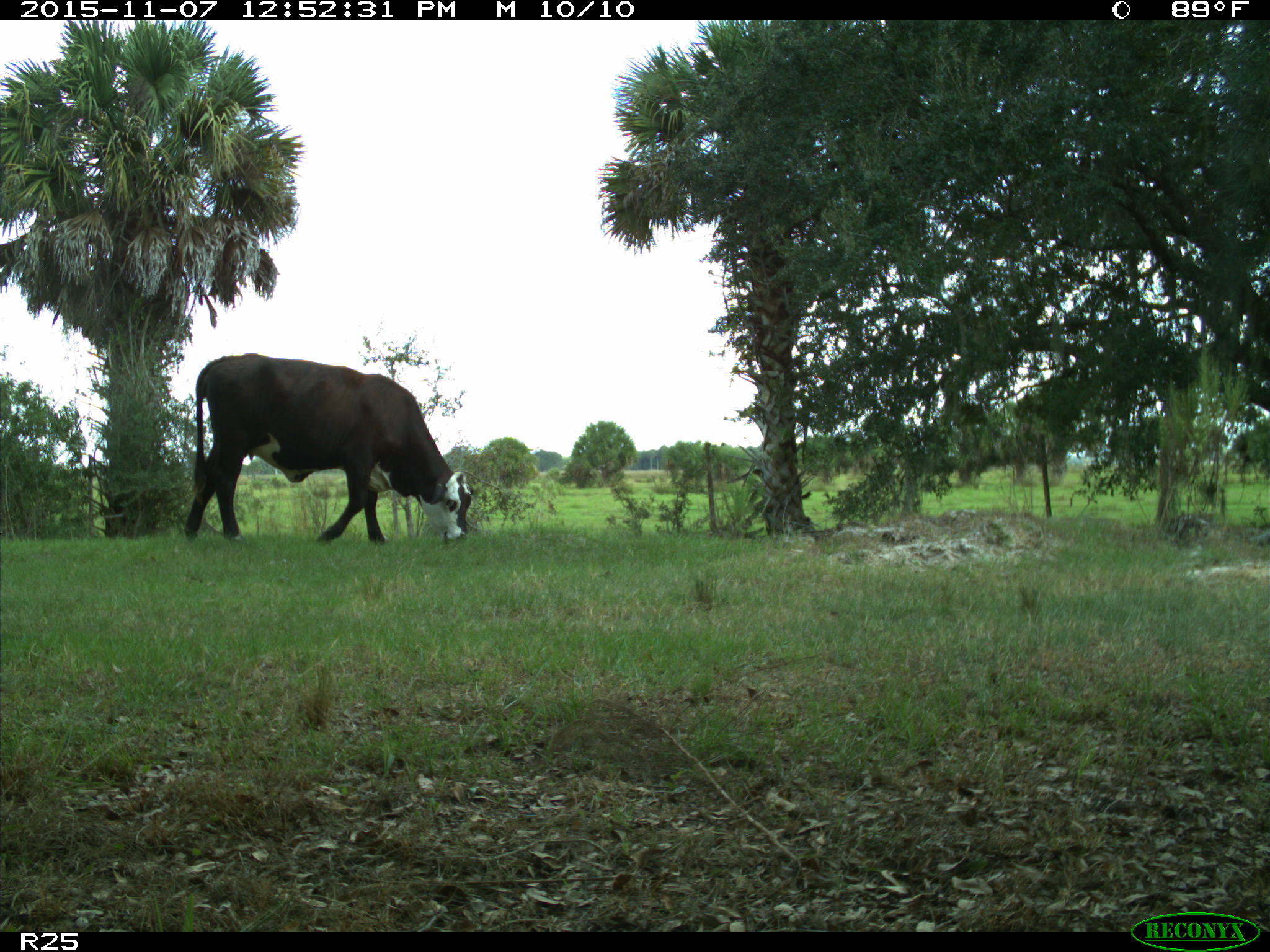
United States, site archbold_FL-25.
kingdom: Animalia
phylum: Chordata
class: Mammalia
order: Artiodactyla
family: Bovidae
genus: Bos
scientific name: Bos taurus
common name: domestic cow